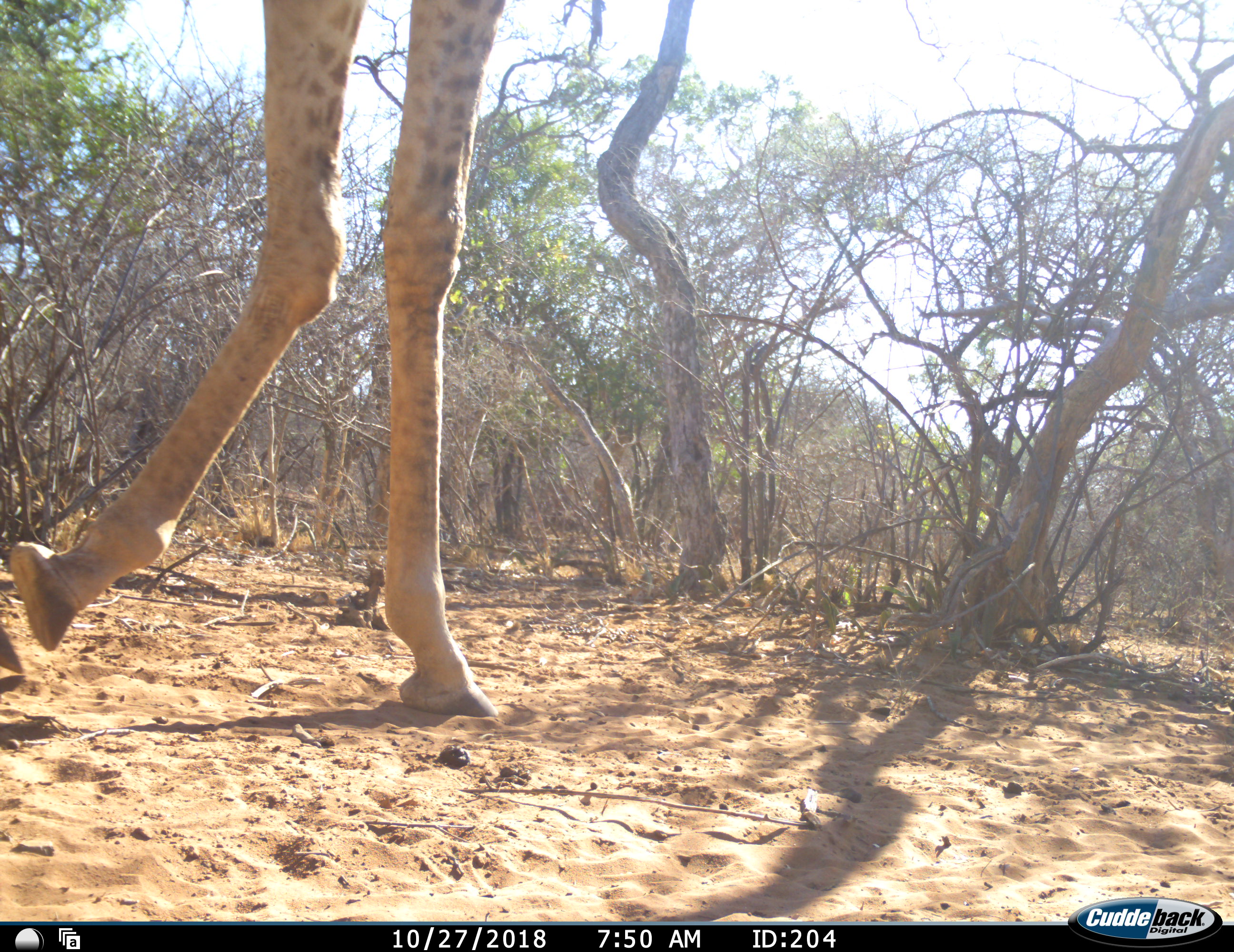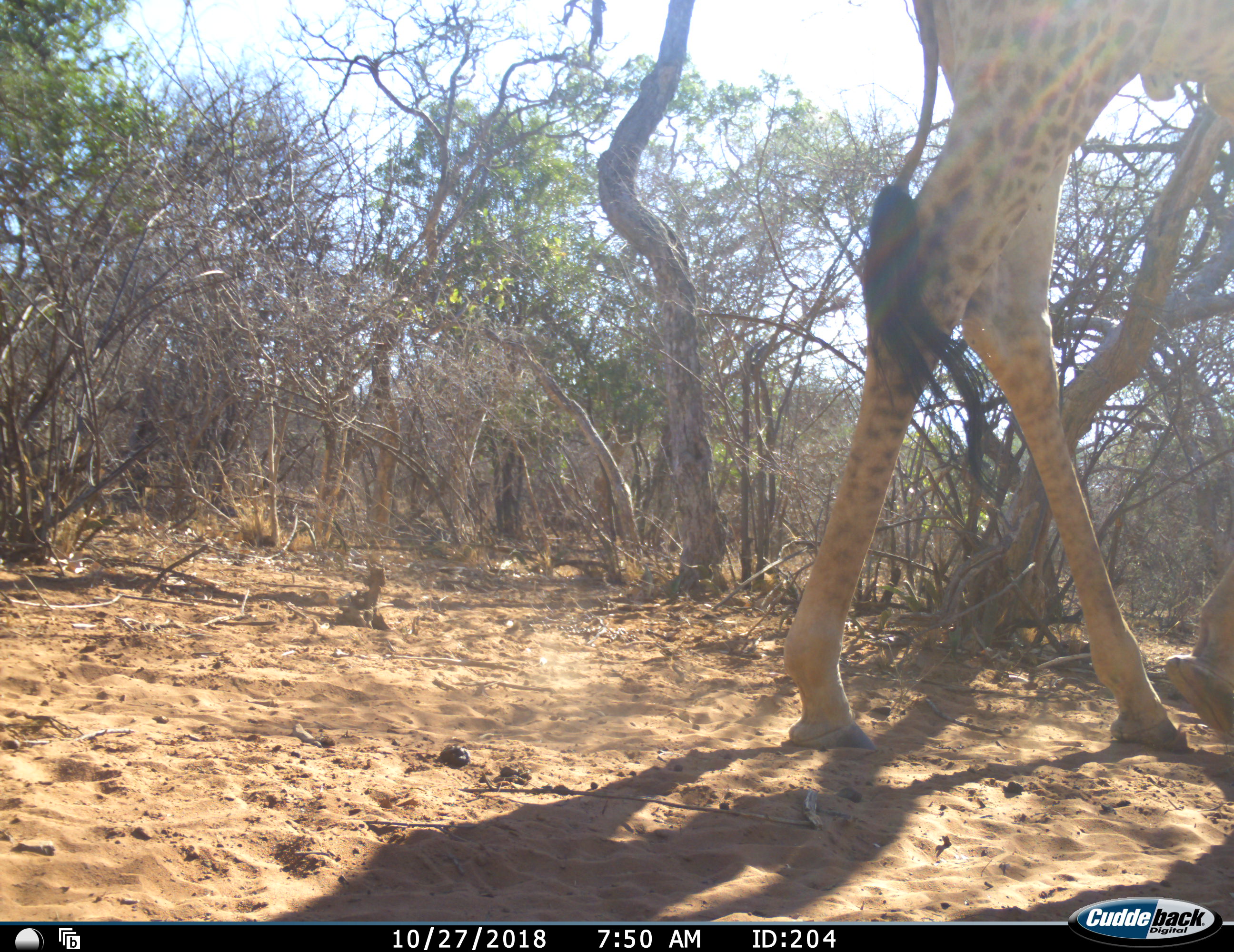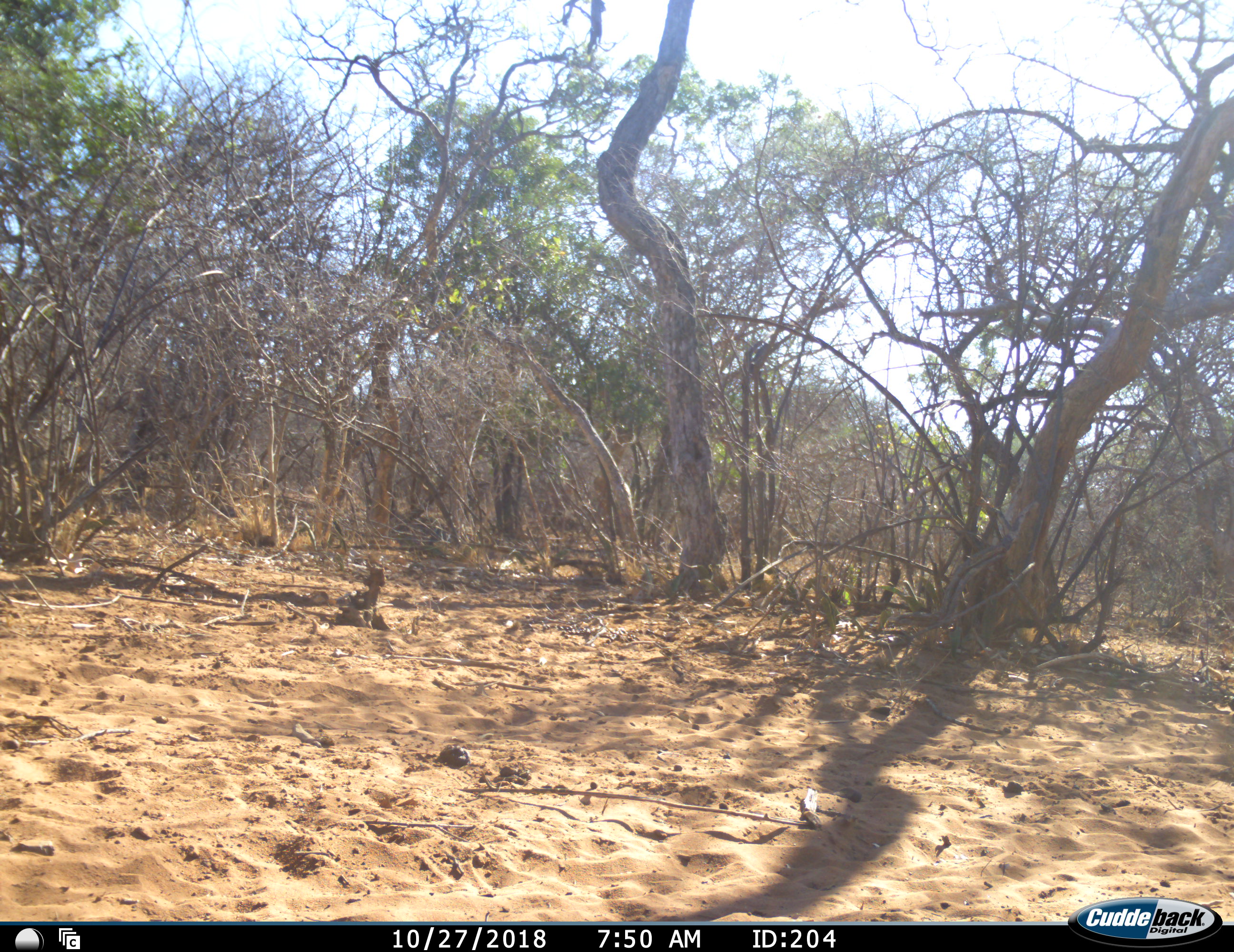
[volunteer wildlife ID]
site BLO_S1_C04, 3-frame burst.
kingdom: Animalia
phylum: Chordata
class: Mammalia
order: Artiodactyla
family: Giraffidae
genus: Giraffa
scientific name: Giraffa camelopardalis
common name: giraffe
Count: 1.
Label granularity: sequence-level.